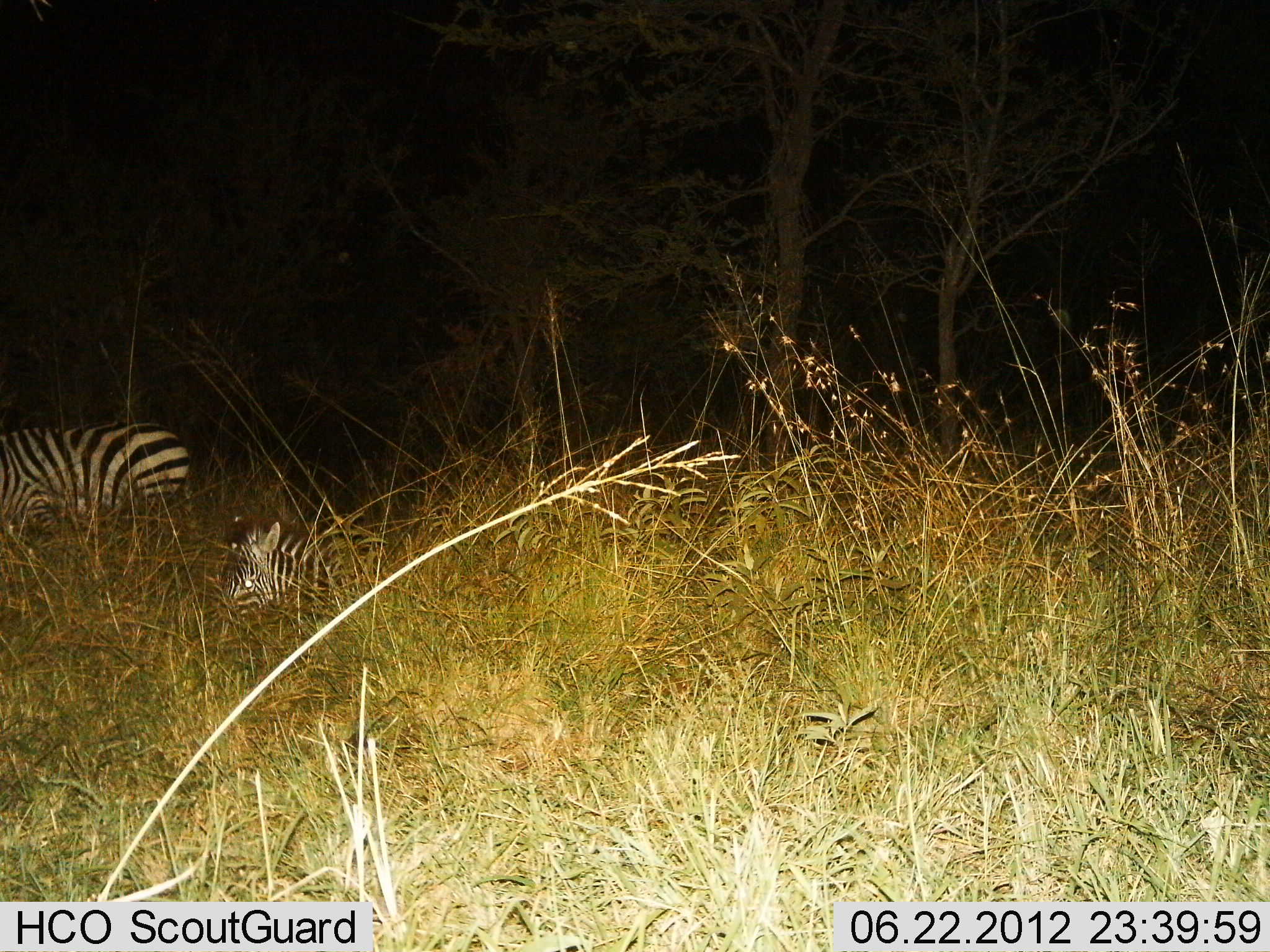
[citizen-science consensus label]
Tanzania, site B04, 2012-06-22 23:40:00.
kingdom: Animalia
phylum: Chordata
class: Mammalia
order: Perissodactyla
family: Equidae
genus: Equus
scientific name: Equus quagga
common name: plains zebra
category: zebra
Zebra (plains zebra) (Equus quagga), count 2. Behavior (volunteer vote fractions): standing 90%, resting 100%, moving 0%, interacting 0%. Young present (vote fraction): 10%. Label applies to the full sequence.